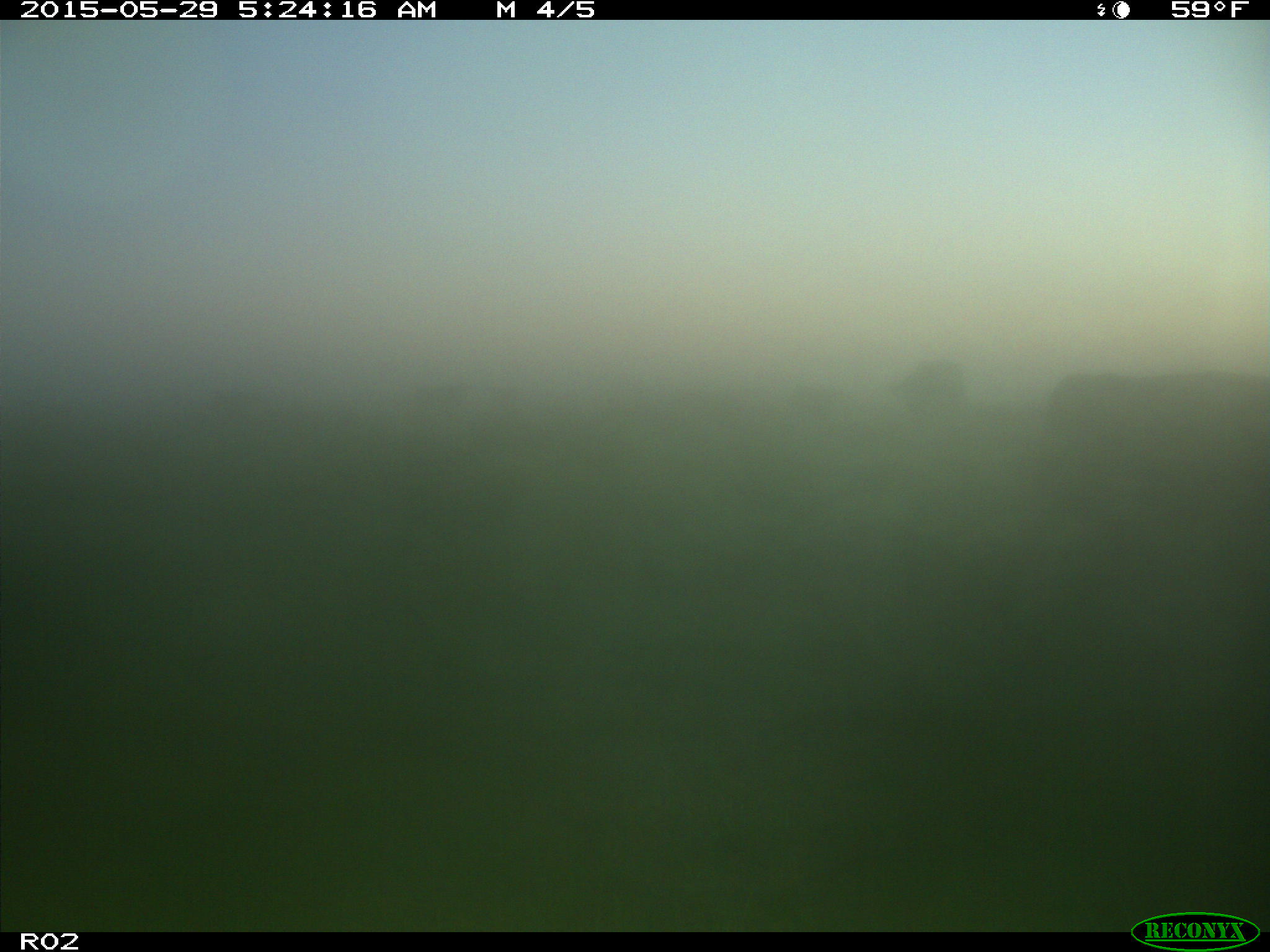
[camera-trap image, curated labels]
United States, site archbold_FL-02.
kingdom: Animalia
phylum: Chordata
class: Mammalia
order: Artiodactyla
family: Bovidae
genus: Bos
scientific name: Bos taurus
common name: domestic cow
Bos taurus (domestic cow).